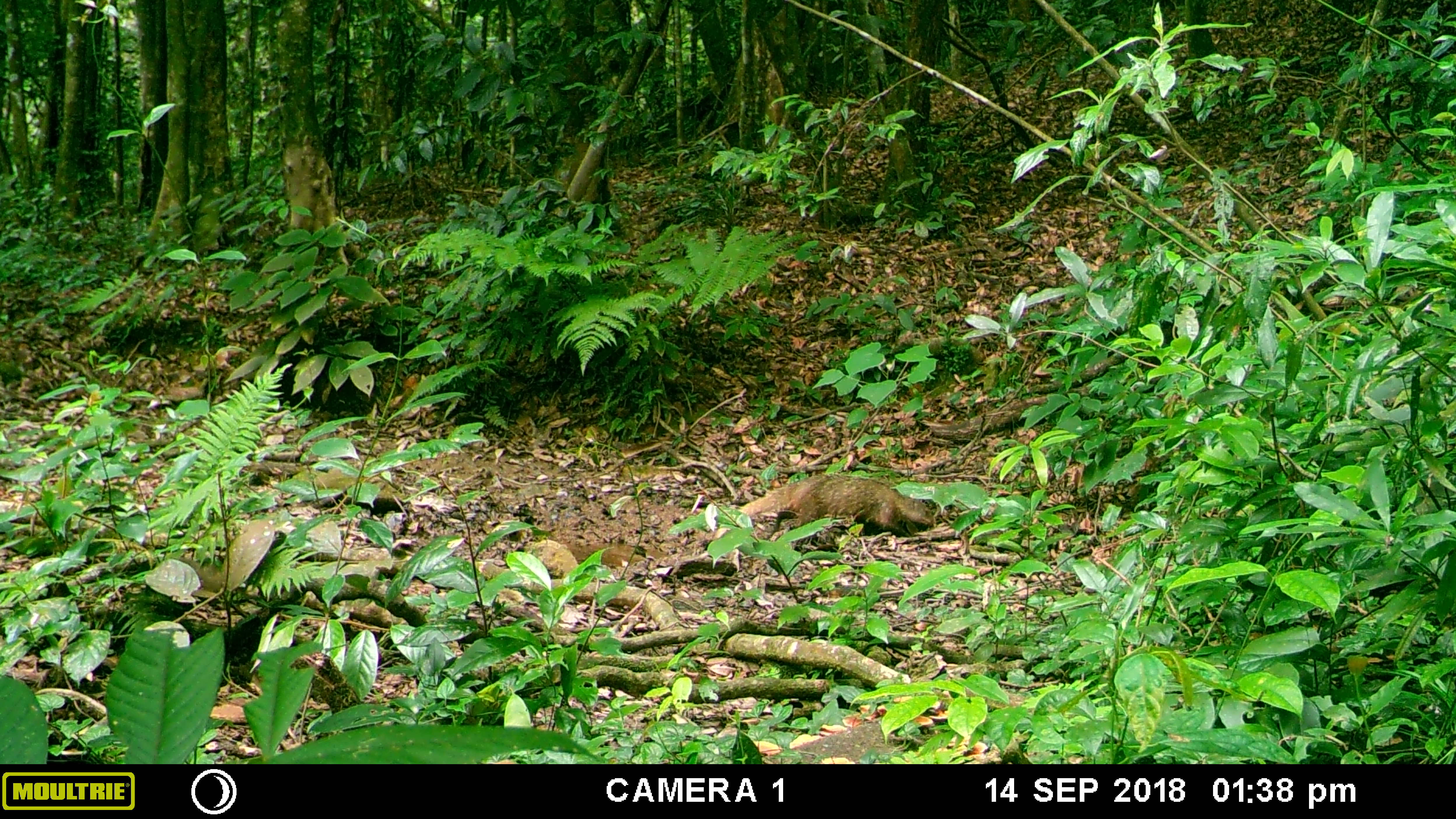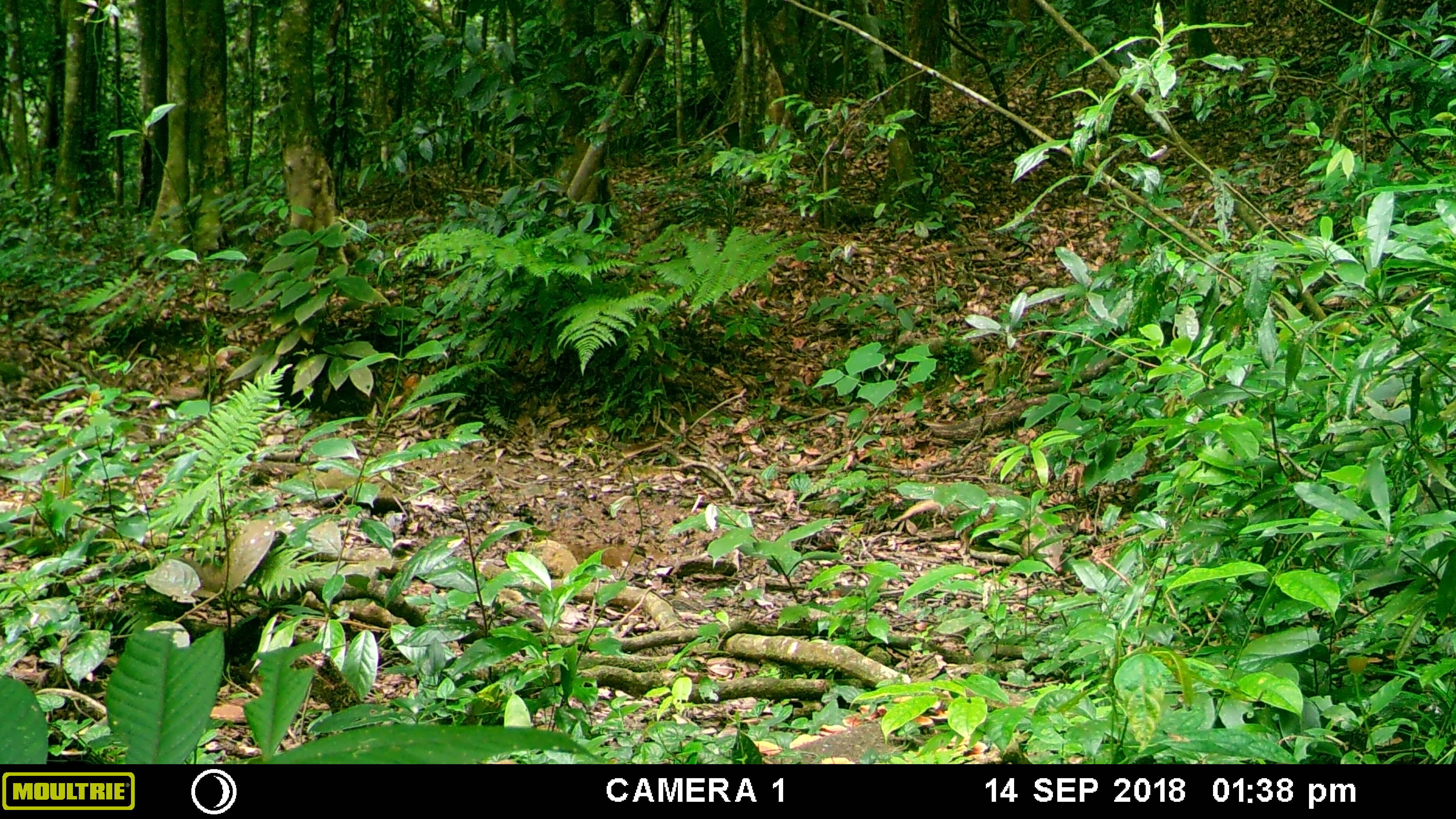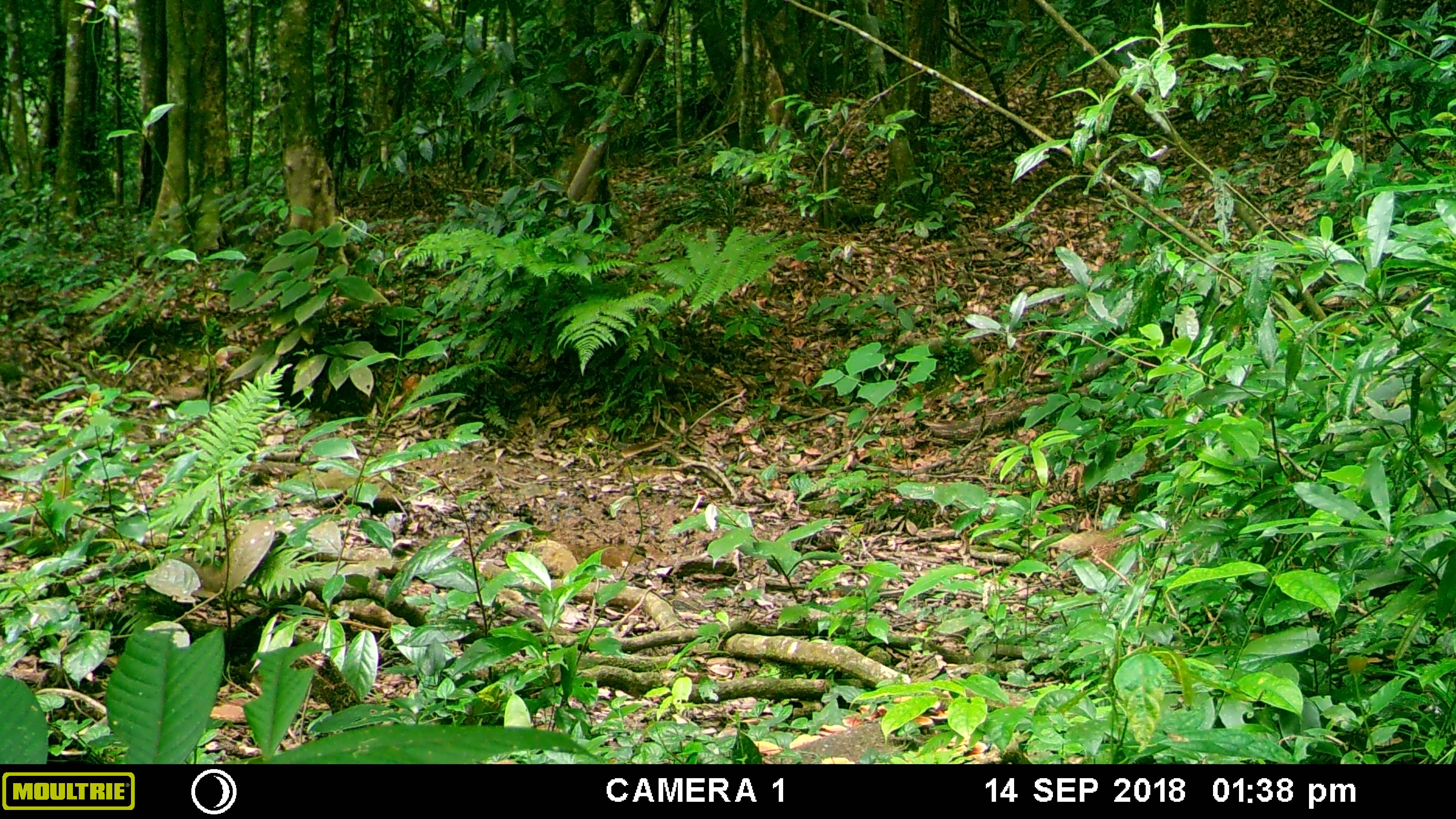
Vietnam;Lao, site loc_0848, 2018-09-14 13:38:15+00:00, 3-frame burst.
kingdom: Animalia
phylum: Chordata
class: Mammalia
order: Carnivora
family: Herpestidae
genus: Urva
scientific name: Urva urva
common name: crab-eating mongoose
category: crab eating mongoose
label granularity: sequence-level